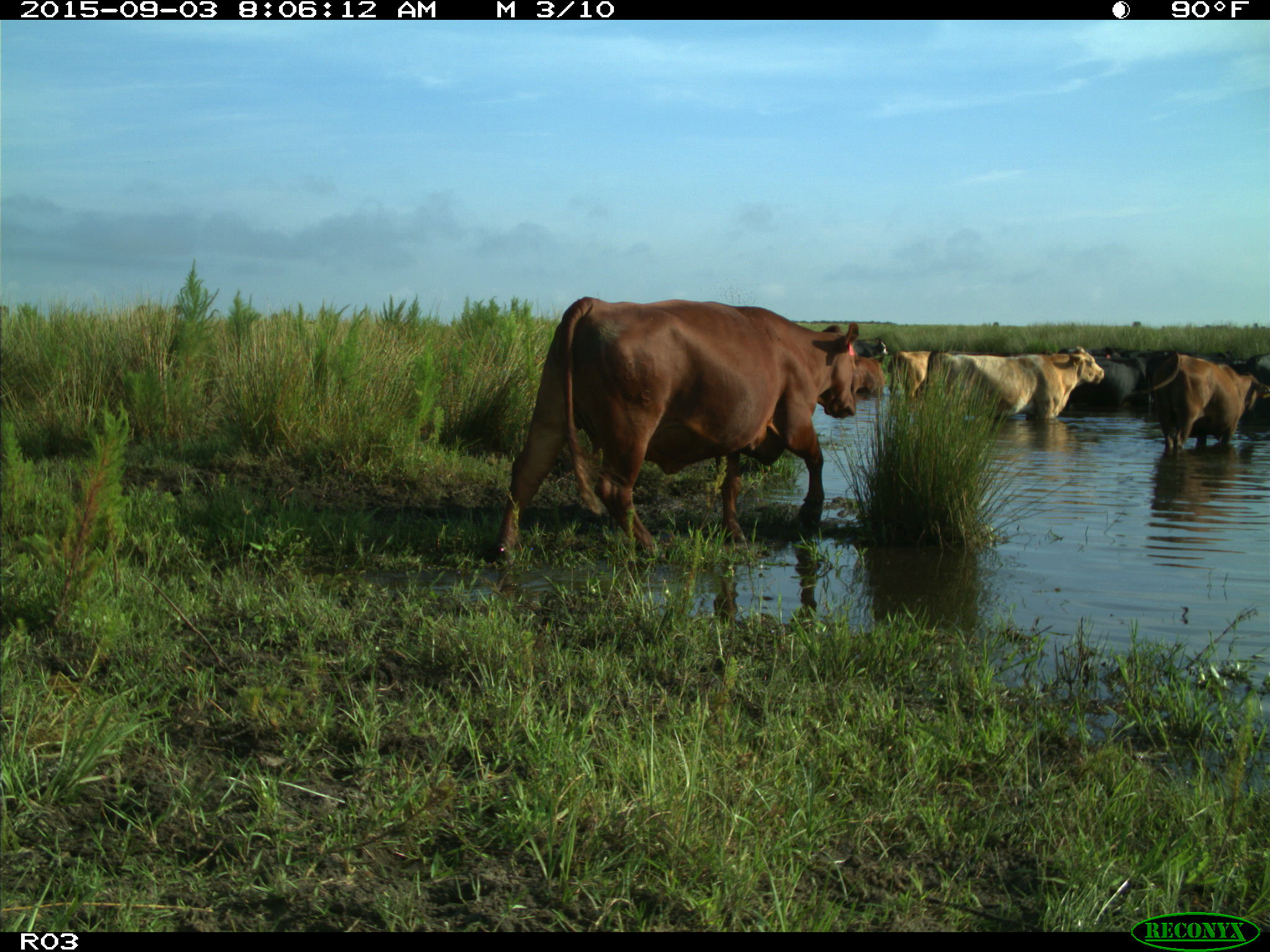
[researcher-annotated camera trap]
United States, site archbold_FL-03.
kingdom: Animalia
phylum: Chordata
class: Mammalia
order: Artiodactyla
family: Bovidae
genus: Bos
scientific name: Bos taurus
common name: domestic cow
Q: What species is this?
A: Bos taurus (domestic cow).